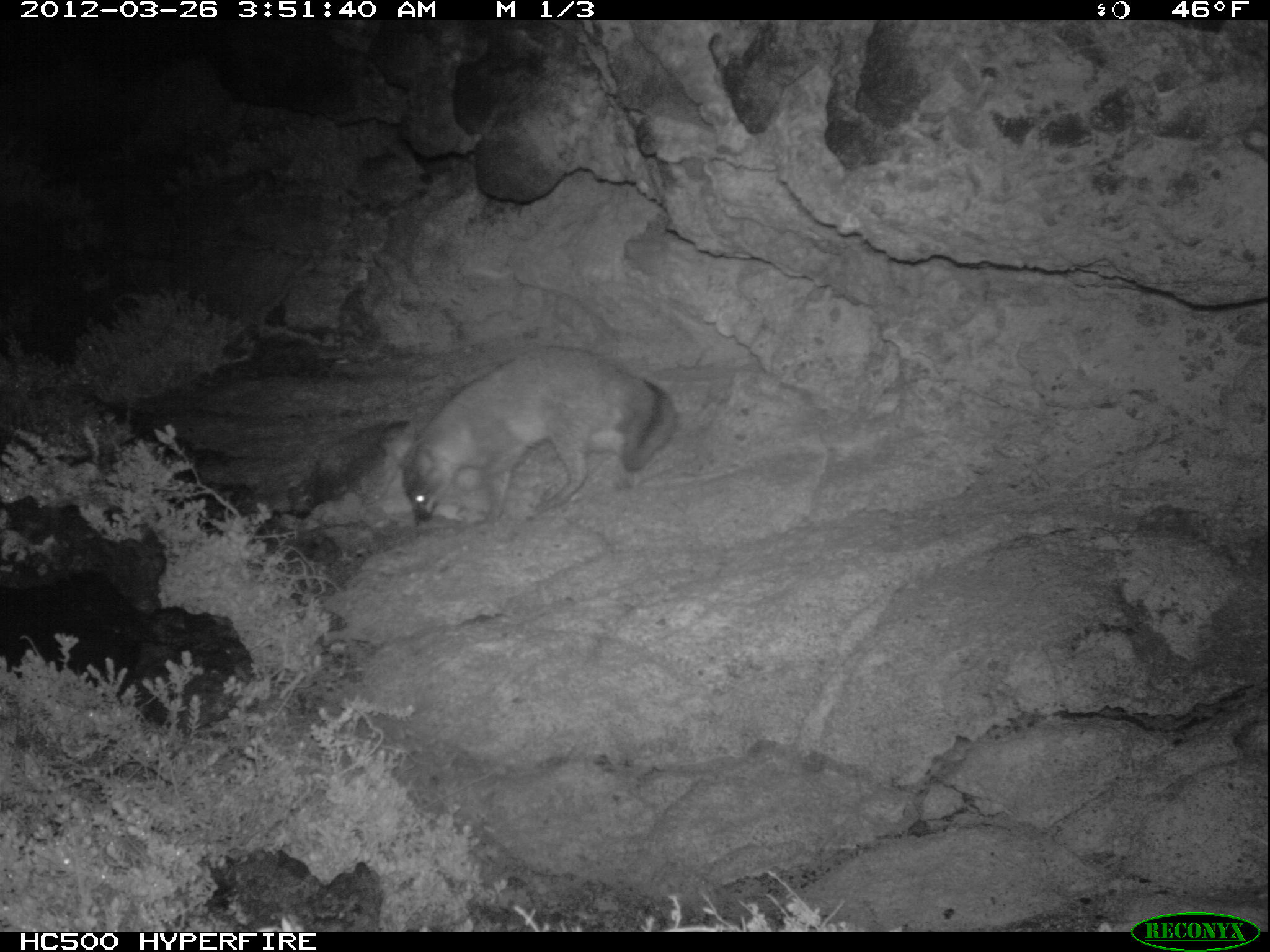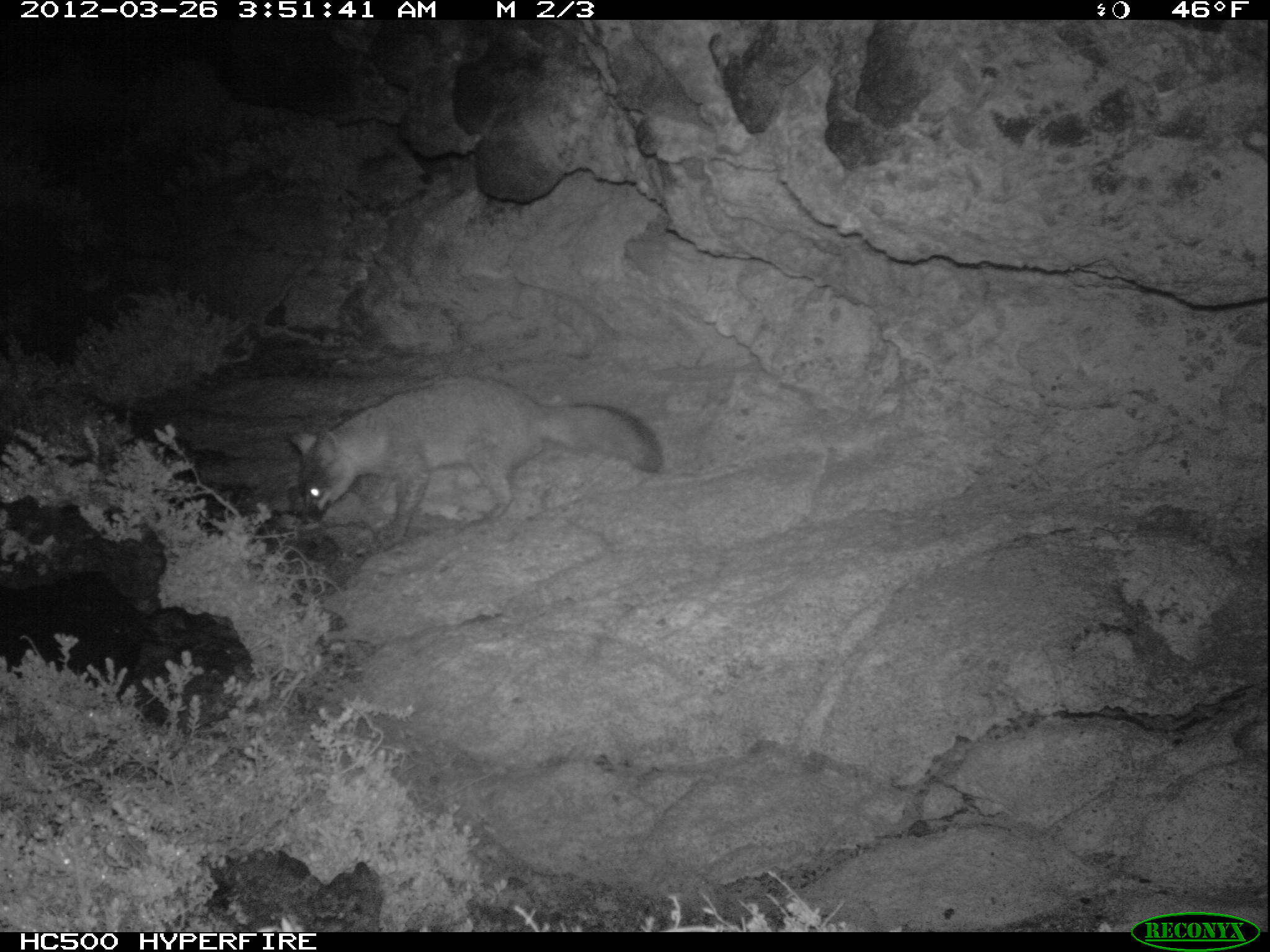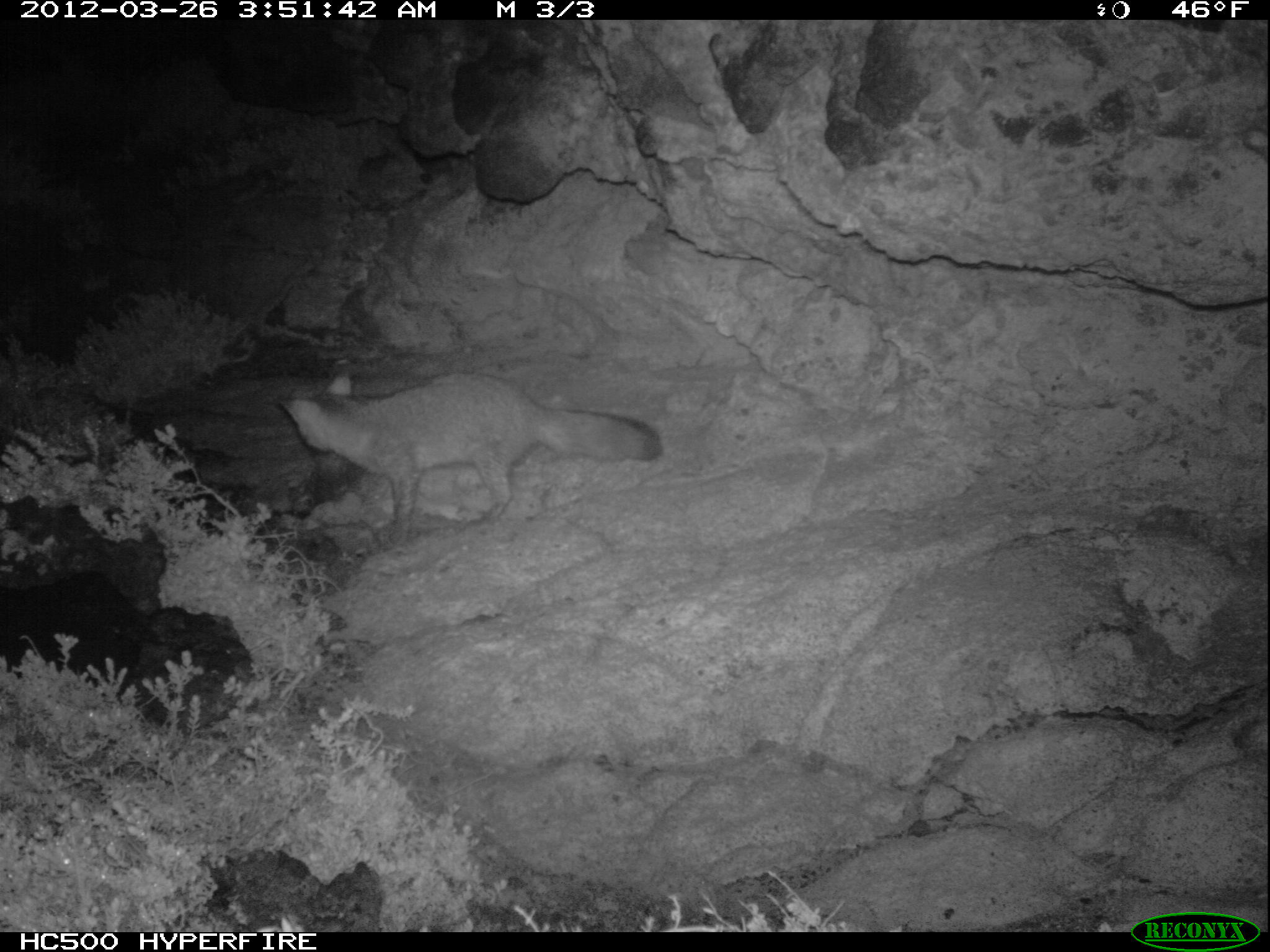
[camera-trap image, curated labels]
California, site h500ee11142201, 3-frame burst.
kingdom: Animalia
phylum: Chordata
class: Mammalia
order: Carnivora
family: Canidae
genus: Urocyon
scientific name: Urocyon littoralis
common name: island fox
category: fox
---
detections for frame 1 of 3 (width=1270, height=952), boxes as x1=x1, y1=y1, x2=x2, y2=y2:
fox: x1=380, y1=346, x2=678, y2=522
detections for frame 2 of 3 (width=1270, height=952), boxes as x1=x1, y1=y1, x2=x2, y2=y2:
fox: x1=285, y1=374, x2=662, y2=549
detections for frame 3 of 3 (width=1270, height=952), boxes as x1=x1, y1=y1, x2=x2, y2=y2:
fox: x1=278, y1=358, x2=662, y2=545